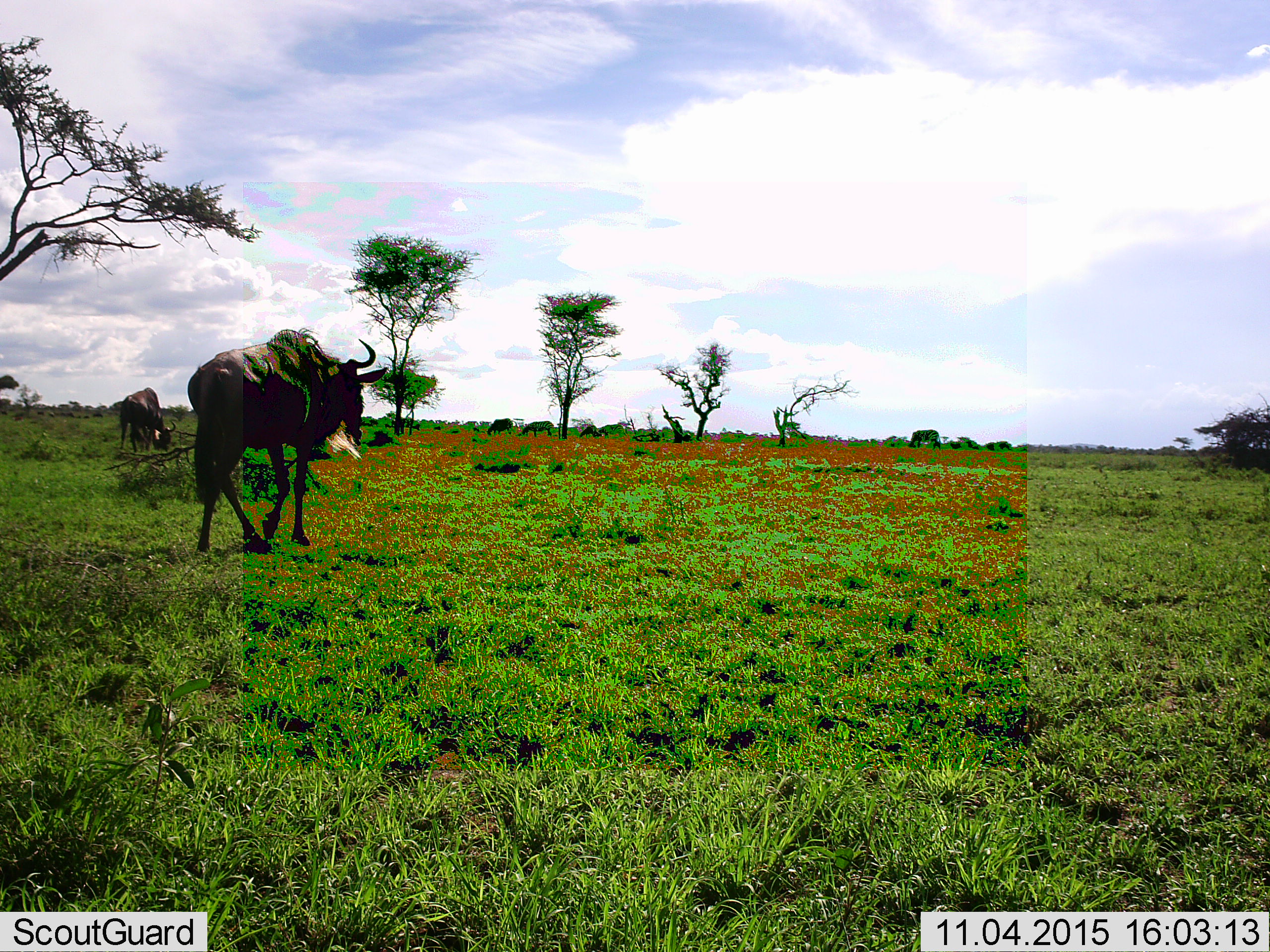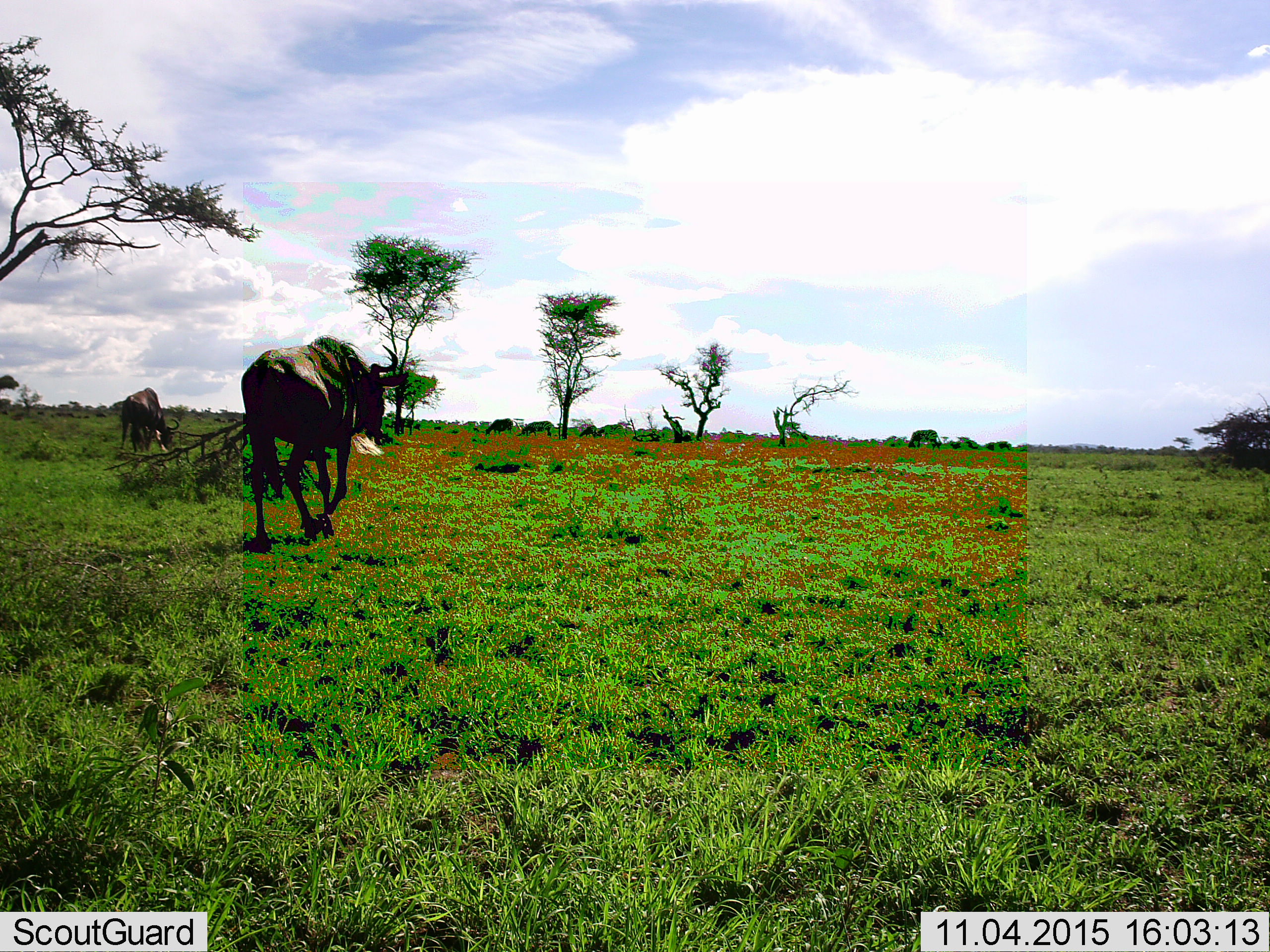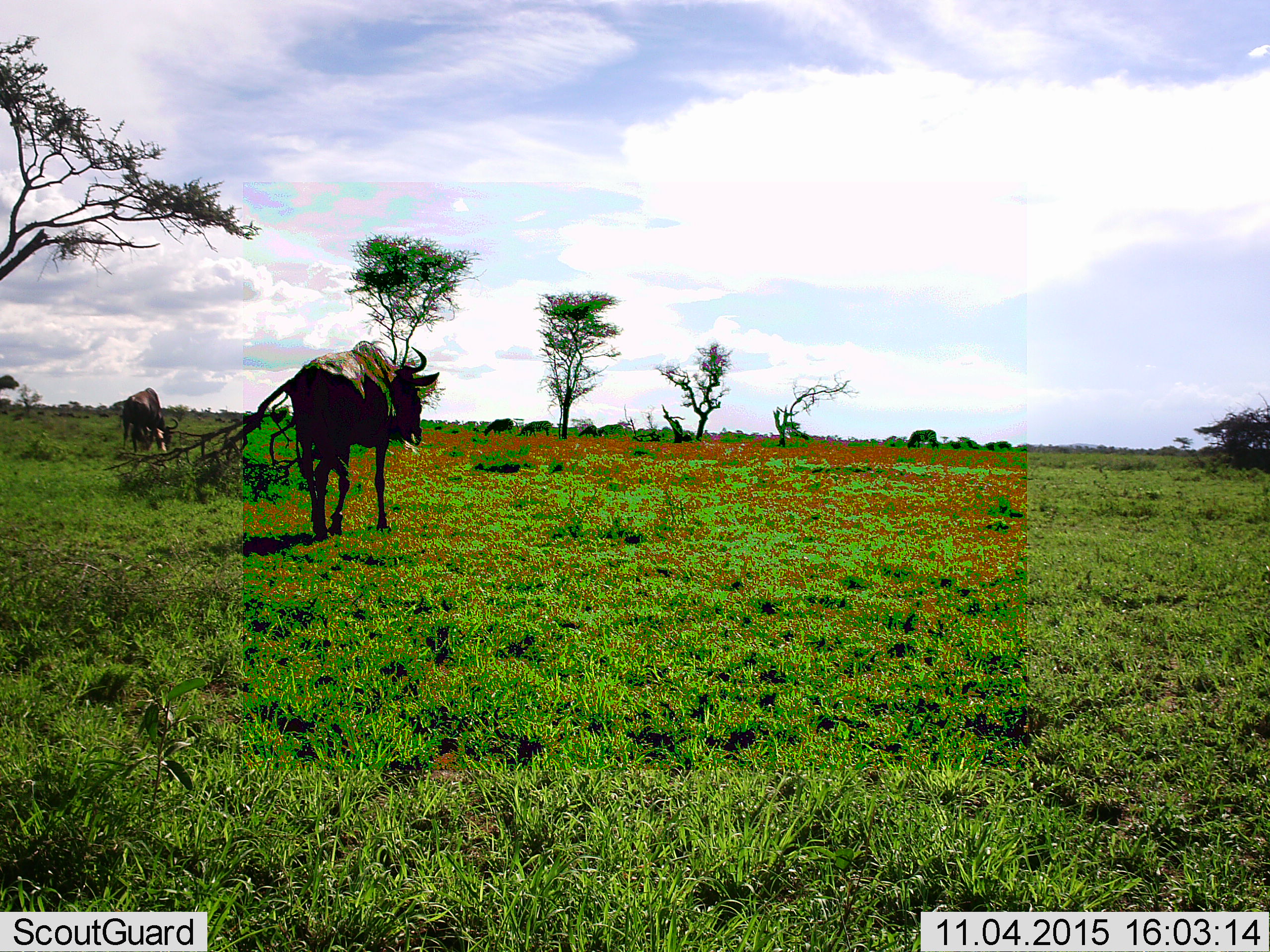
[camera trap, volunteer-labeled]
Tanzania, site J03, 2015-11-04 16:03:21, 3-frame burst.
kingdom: Animalia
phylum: Chordata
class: Mammalia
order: Artiodactyla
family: Bovidae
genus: Connochaetes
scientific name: Connochaetes taurinus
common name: blue wildebeest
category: wildebeest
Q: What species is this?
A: Wildebeest (blue wildebeest) (Connochaetes taurinus).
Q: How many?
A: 2.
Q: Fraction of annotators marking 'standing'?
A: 30%.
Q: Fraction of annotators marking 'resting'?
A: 0%.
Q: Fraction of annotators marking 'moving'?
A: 70%.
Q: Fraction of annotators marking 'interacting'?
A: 0%.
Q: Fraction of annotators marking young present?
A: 0%.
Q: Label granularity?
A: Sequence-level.